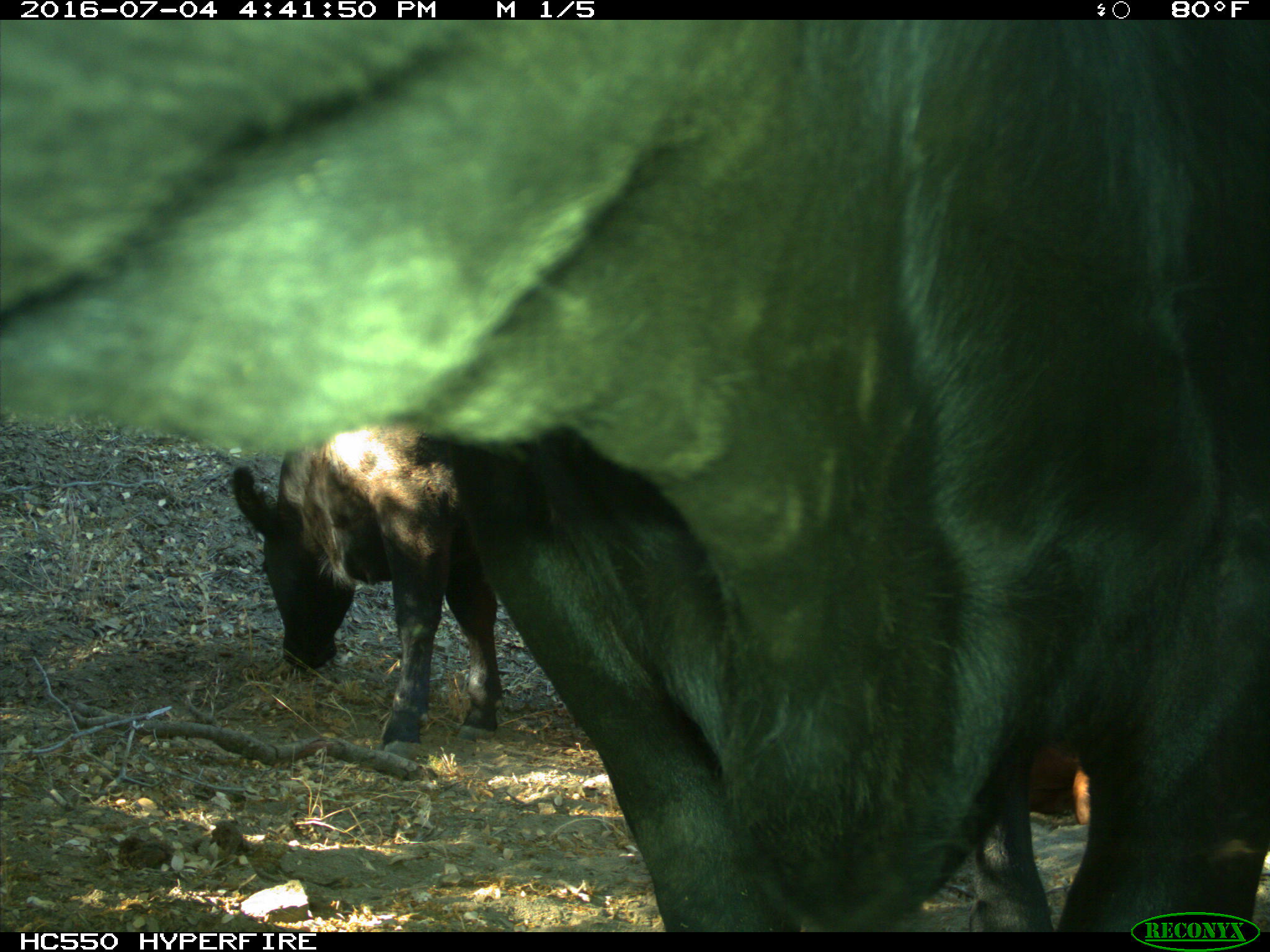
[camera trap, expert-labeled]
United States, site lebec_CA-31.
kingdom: Animalia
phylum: Chordata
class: Mammalia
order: Artiodactyla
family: Bovidae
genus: Bos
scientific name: Bos taurus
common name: domestic cow